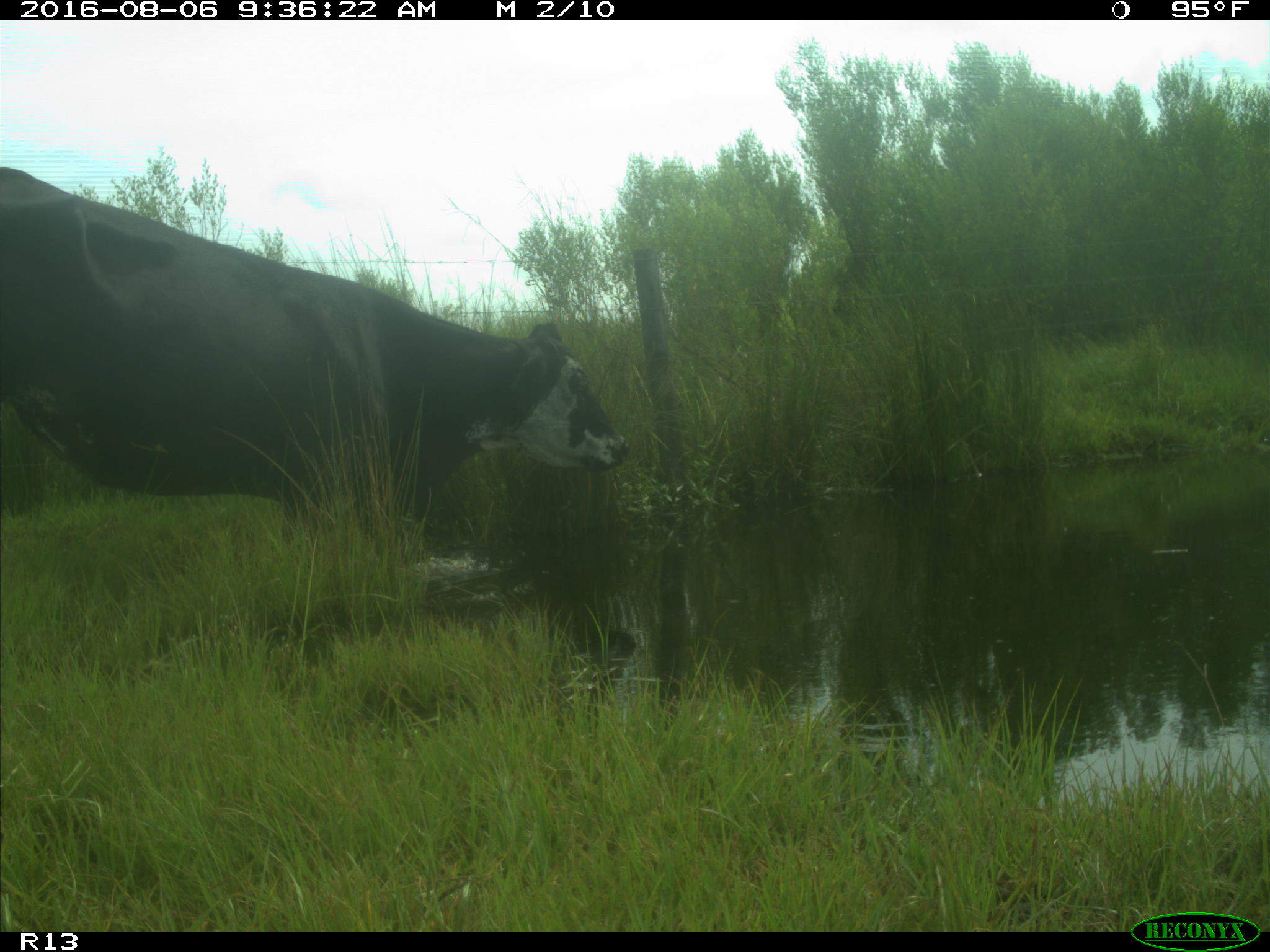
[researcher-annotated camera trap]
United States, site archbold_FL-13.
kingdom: Animalia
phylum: Chordata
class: Mammalia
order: Artiodactyla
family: Bovidae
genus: Bos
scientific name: Bos taurus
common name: domestic cow